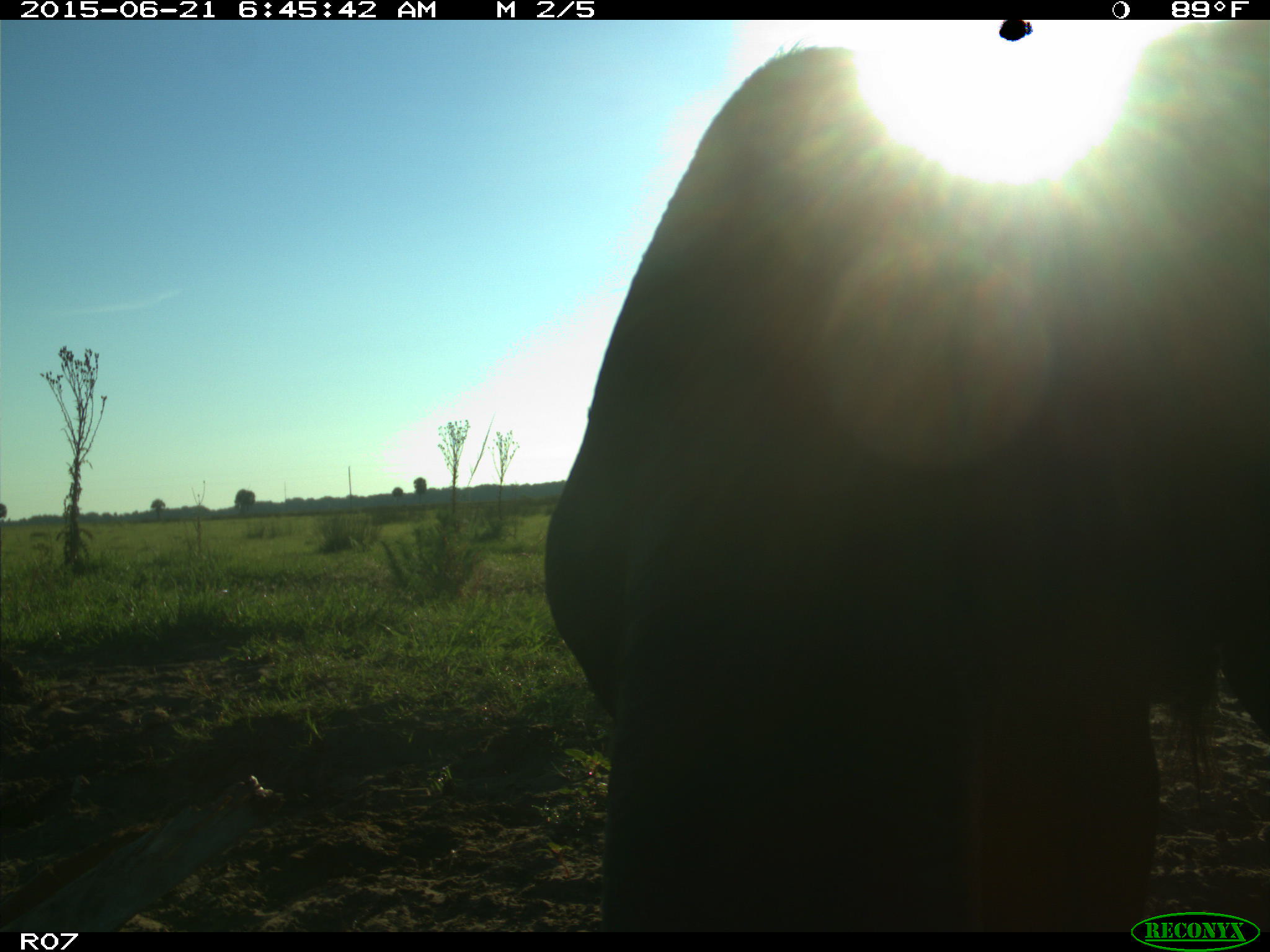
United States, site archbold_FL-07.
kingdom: Animalia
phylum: Chordata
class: Mammalia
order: Artiodactyla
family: Bovidae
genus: Bos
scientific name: Bos taurus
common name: domestic cow